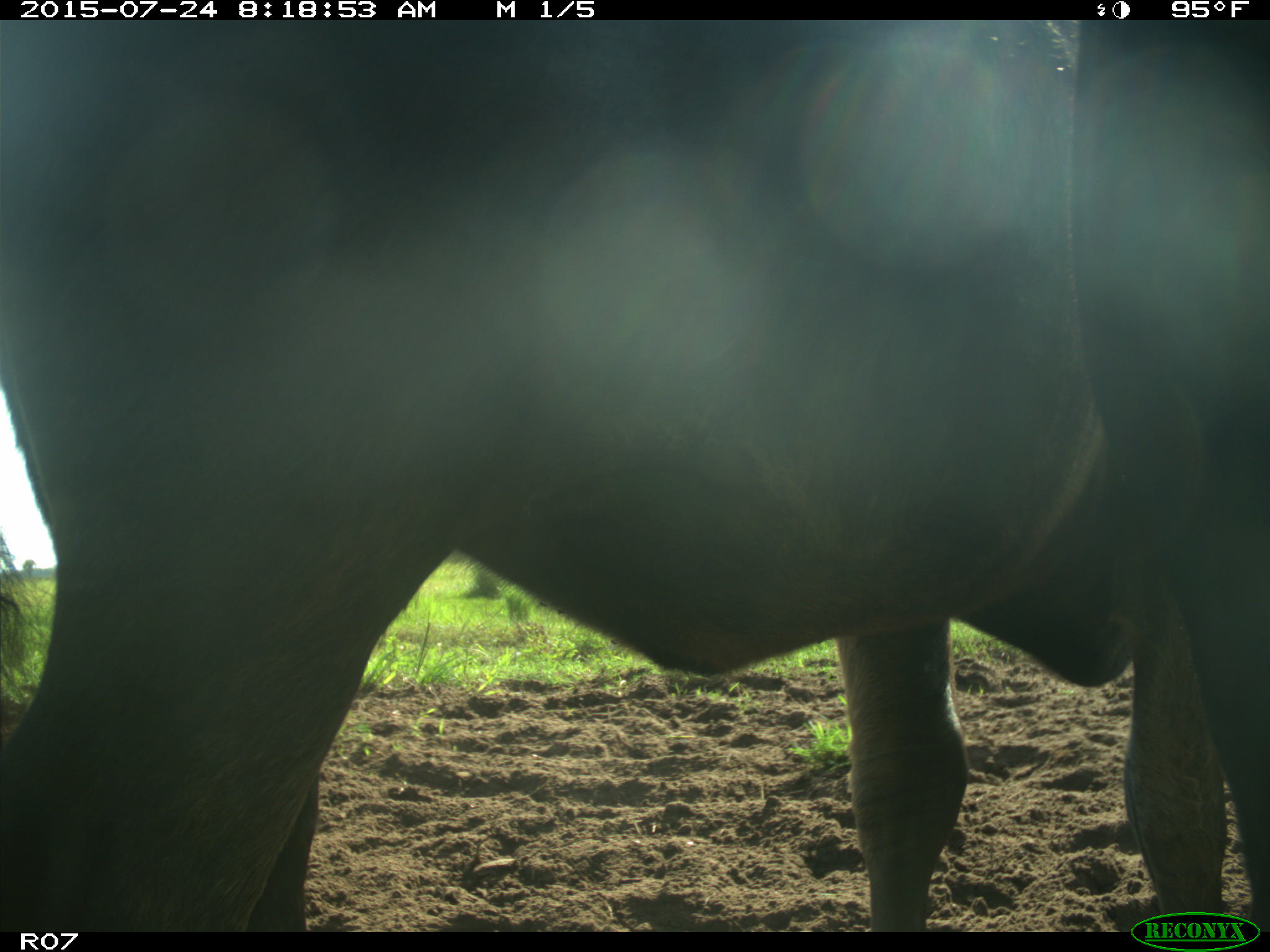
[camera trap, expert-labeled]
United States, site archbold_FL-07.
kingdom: Animalia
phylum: Chordata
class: Mammalia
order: Artiodactyla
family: Bovidae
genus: Bos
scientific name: Bos taurus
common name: domestic cow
Bos taurus (domestic cow).